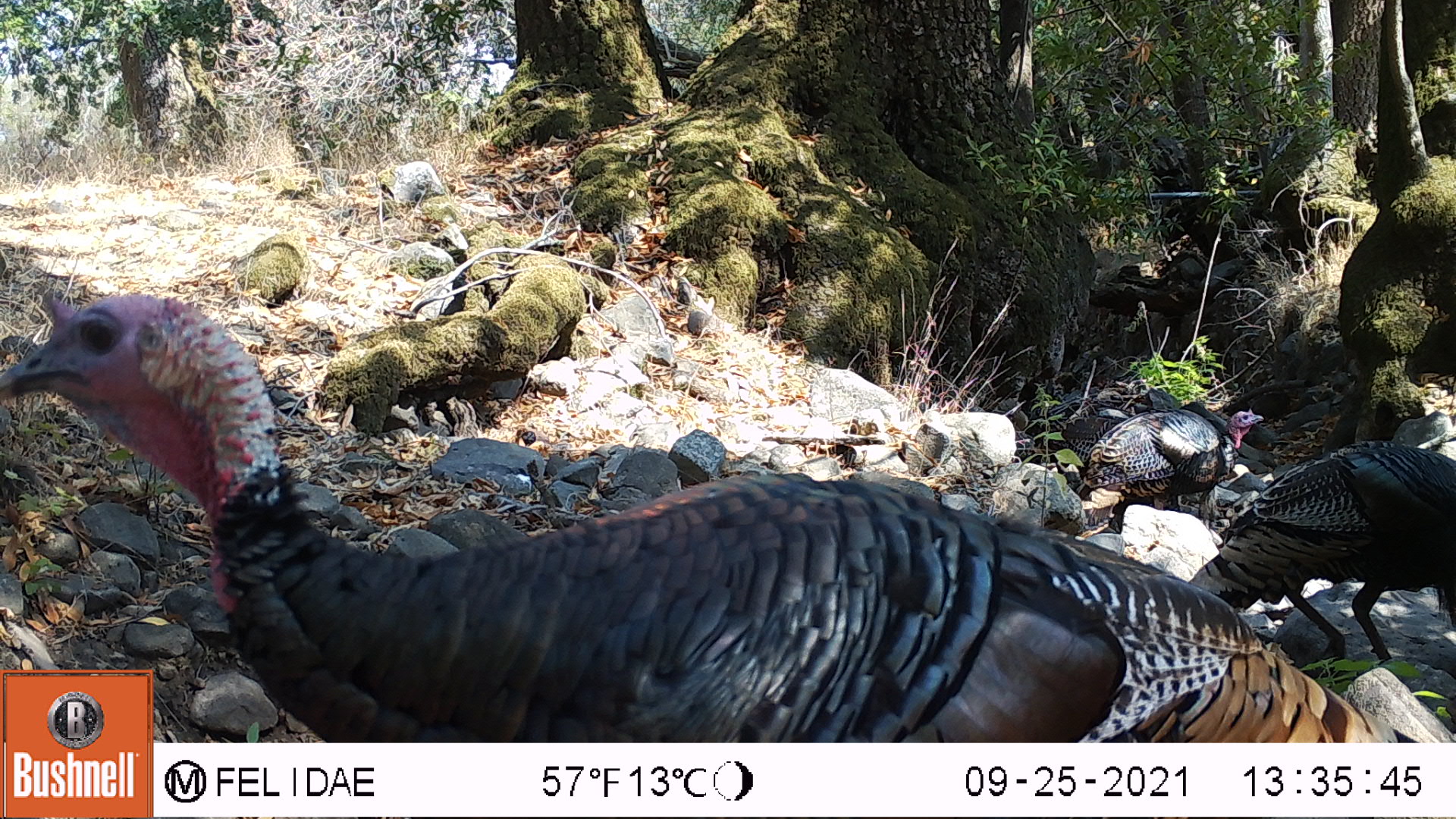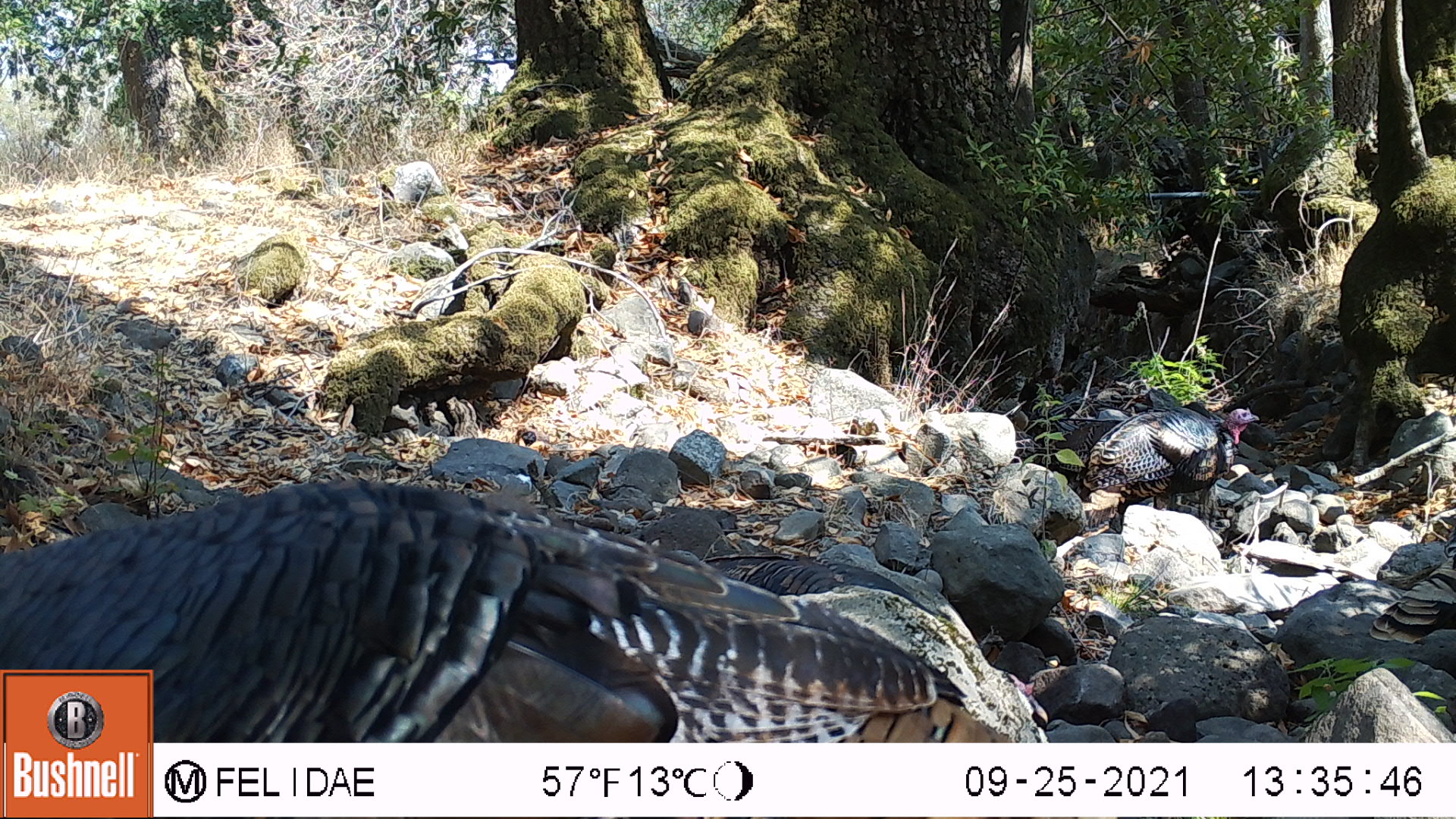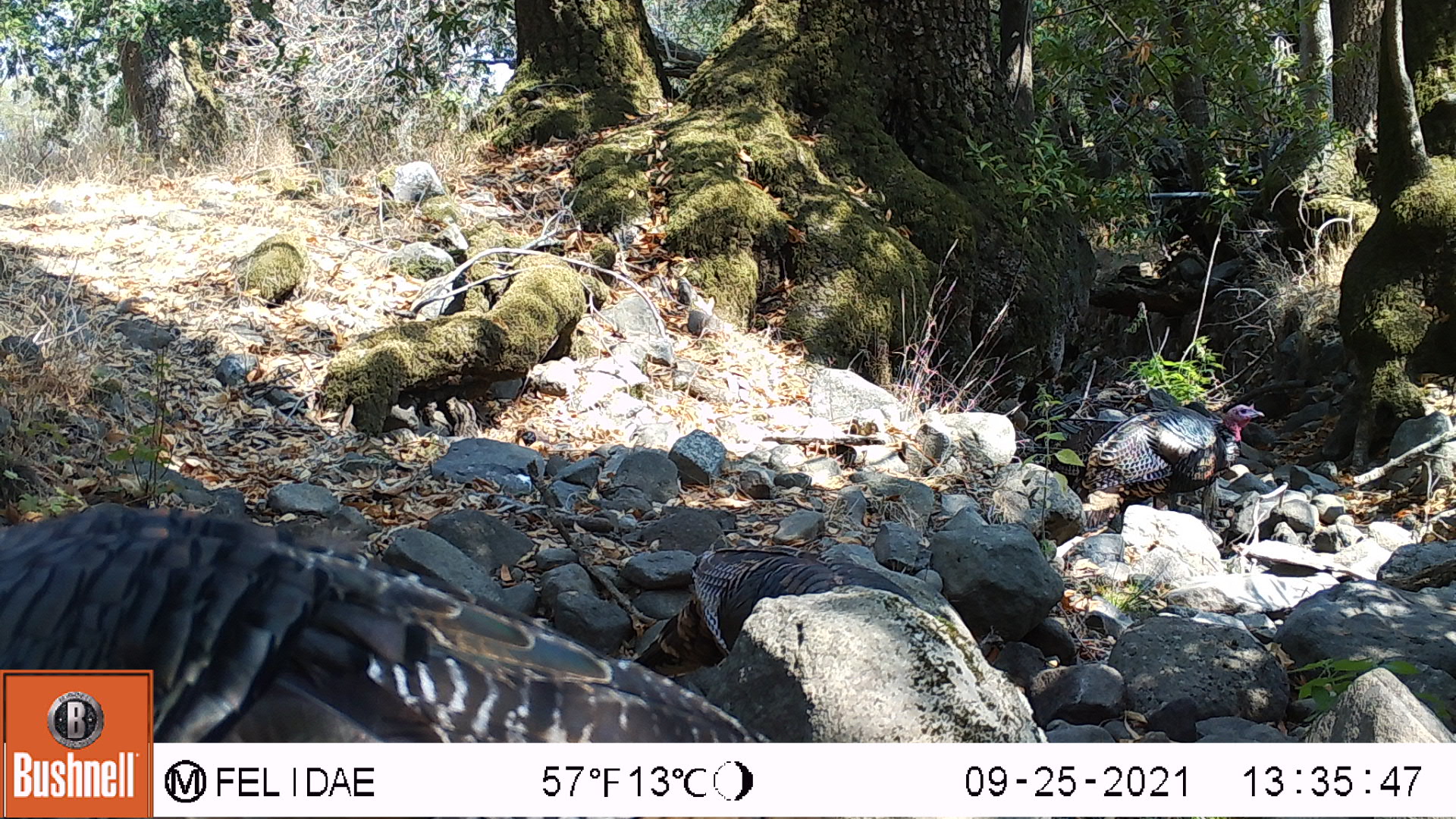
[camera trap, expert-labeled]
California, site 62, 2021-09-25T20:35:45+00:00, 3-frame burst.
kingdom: Animalia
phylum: Chordata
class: Aves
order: Galliformes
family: Phasianidae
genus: Meleagris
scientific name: Meleagris gallopavo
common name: turkey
Turkey (Meleagris gallopavo).